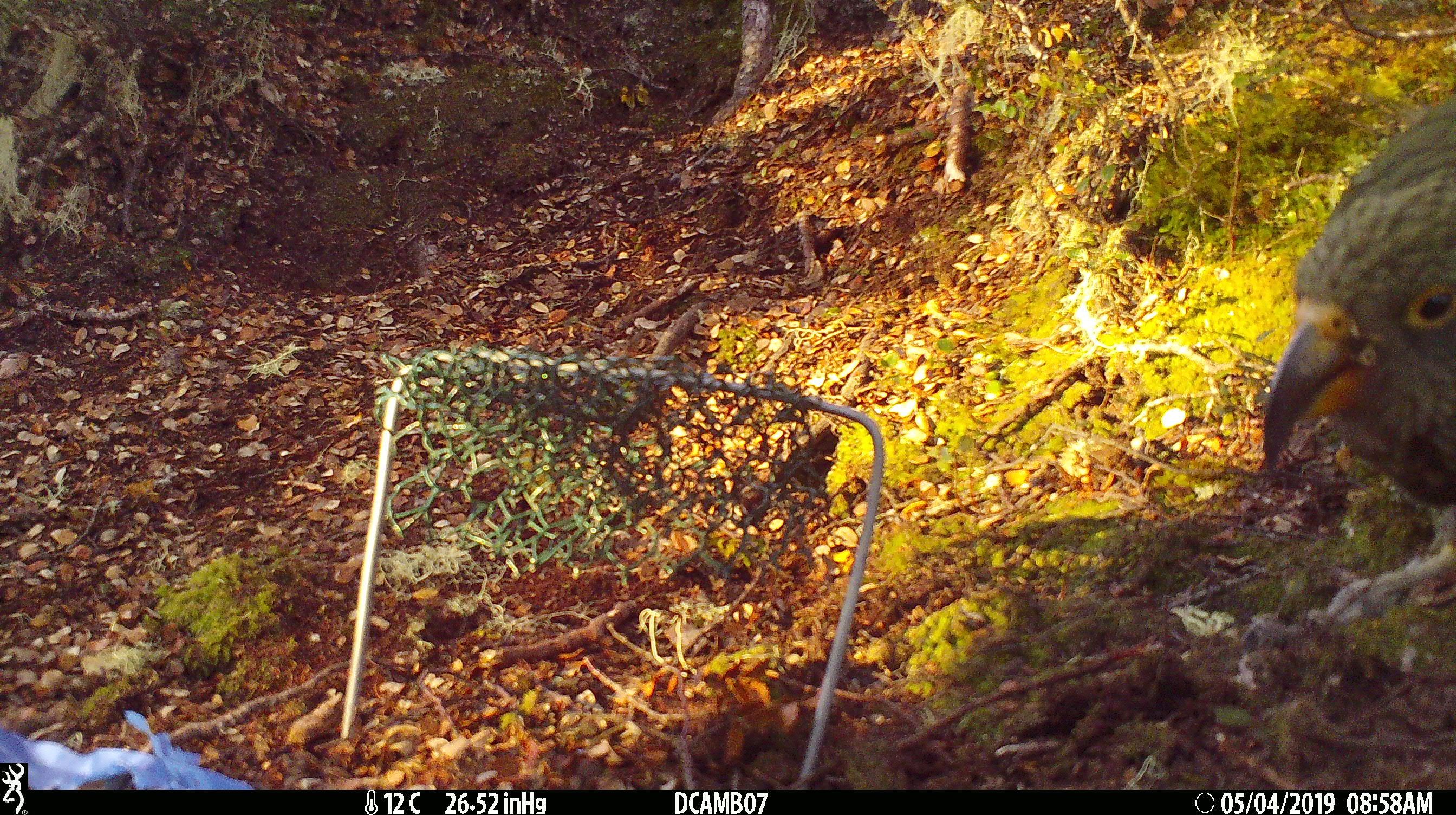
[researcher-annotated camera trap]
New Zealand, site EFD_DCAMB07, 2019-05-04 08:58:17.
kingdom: Animalia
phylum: Chordata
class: Aves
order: Psittaciformes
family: Strigopidae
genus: Nestor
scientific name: Nestor notabilis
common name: kea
Kea (Nestor notabilis).